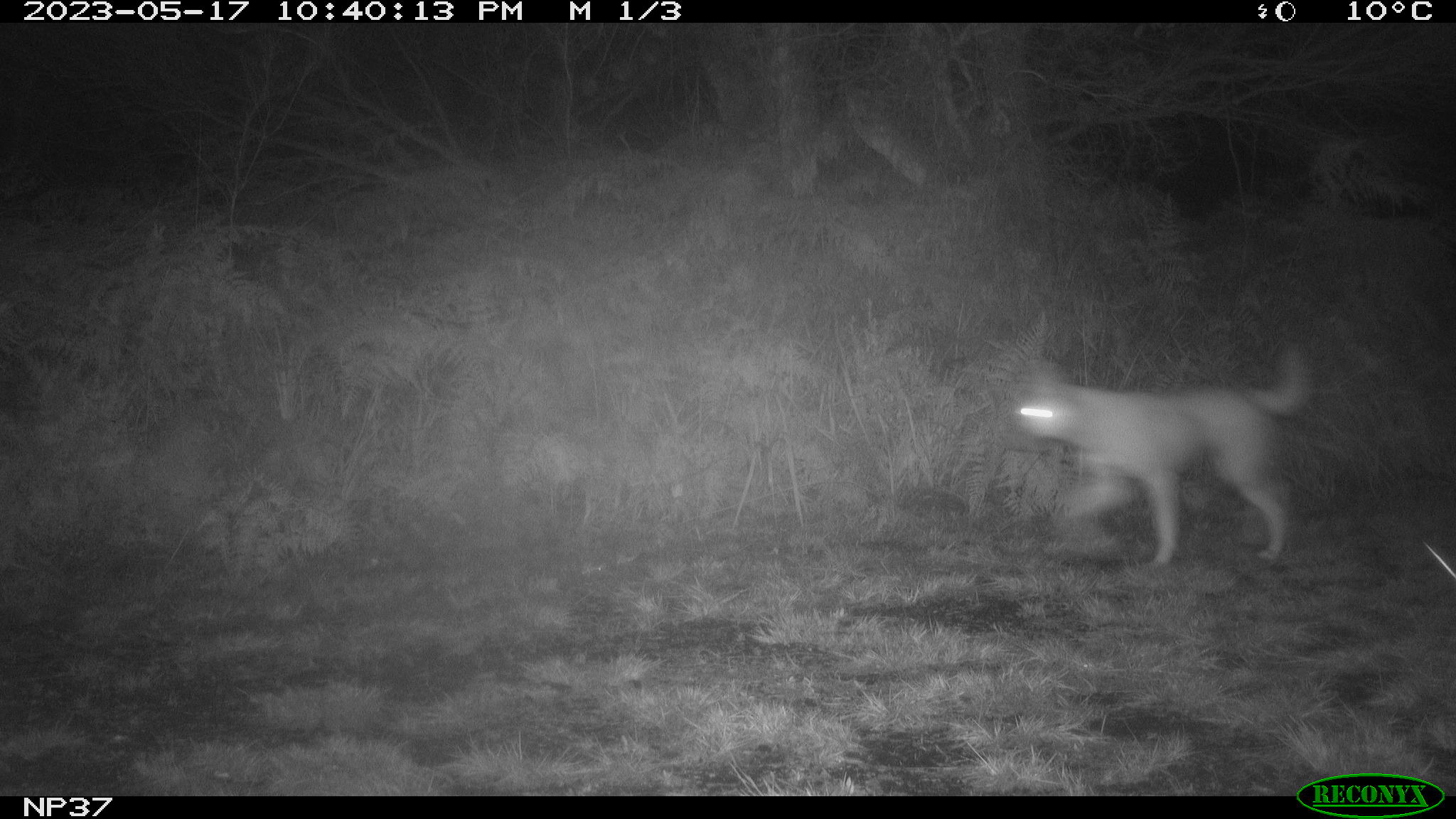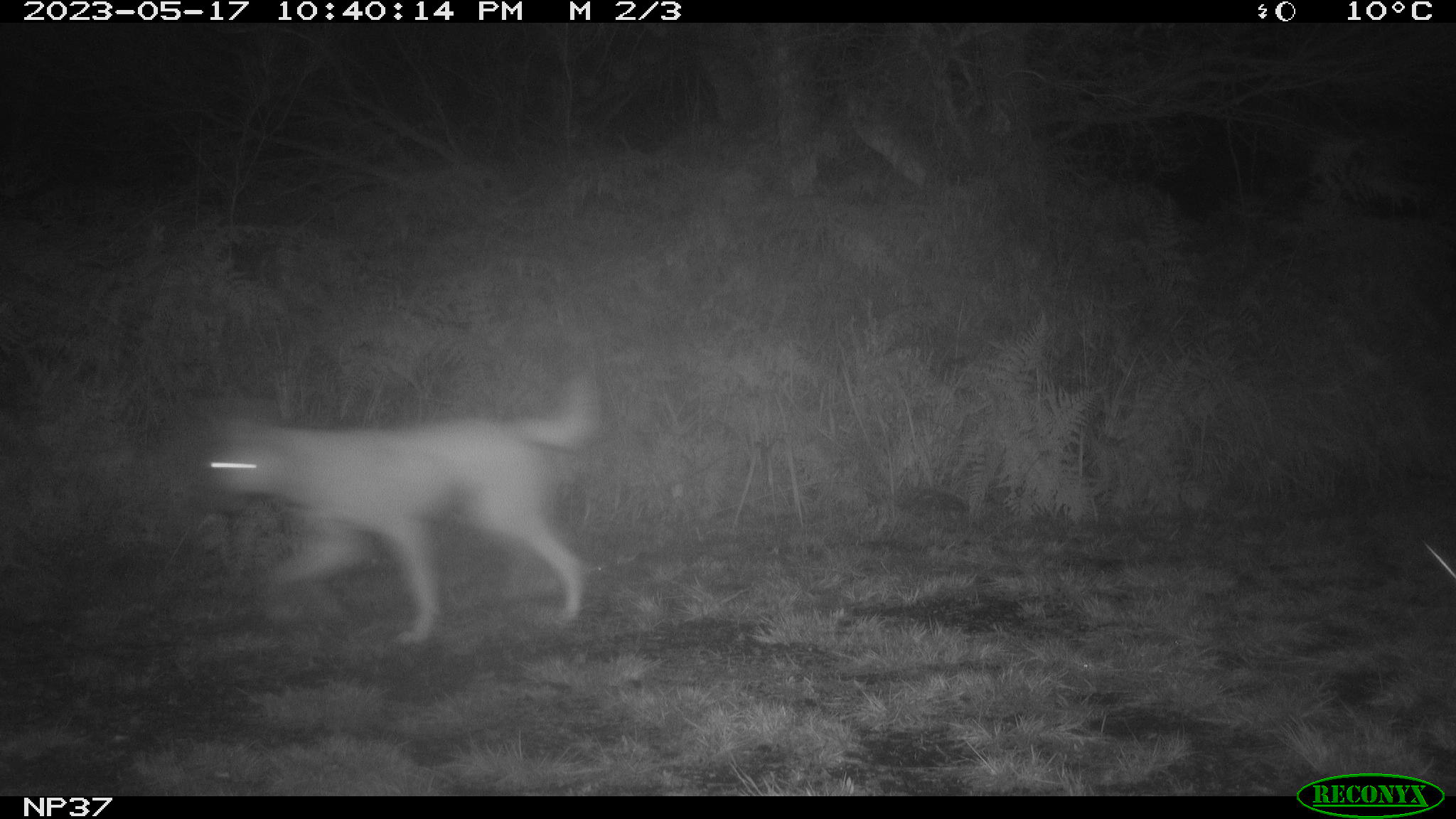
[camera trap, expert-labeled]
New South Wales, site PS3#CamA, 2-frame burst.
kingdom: Animalia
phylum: Chordata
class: Mammalia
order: Carnivora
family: Canidae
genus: Canis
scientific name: Canis familiaris dingo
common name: dingo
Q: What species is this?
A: Dingo (Canis familiaris dingo).